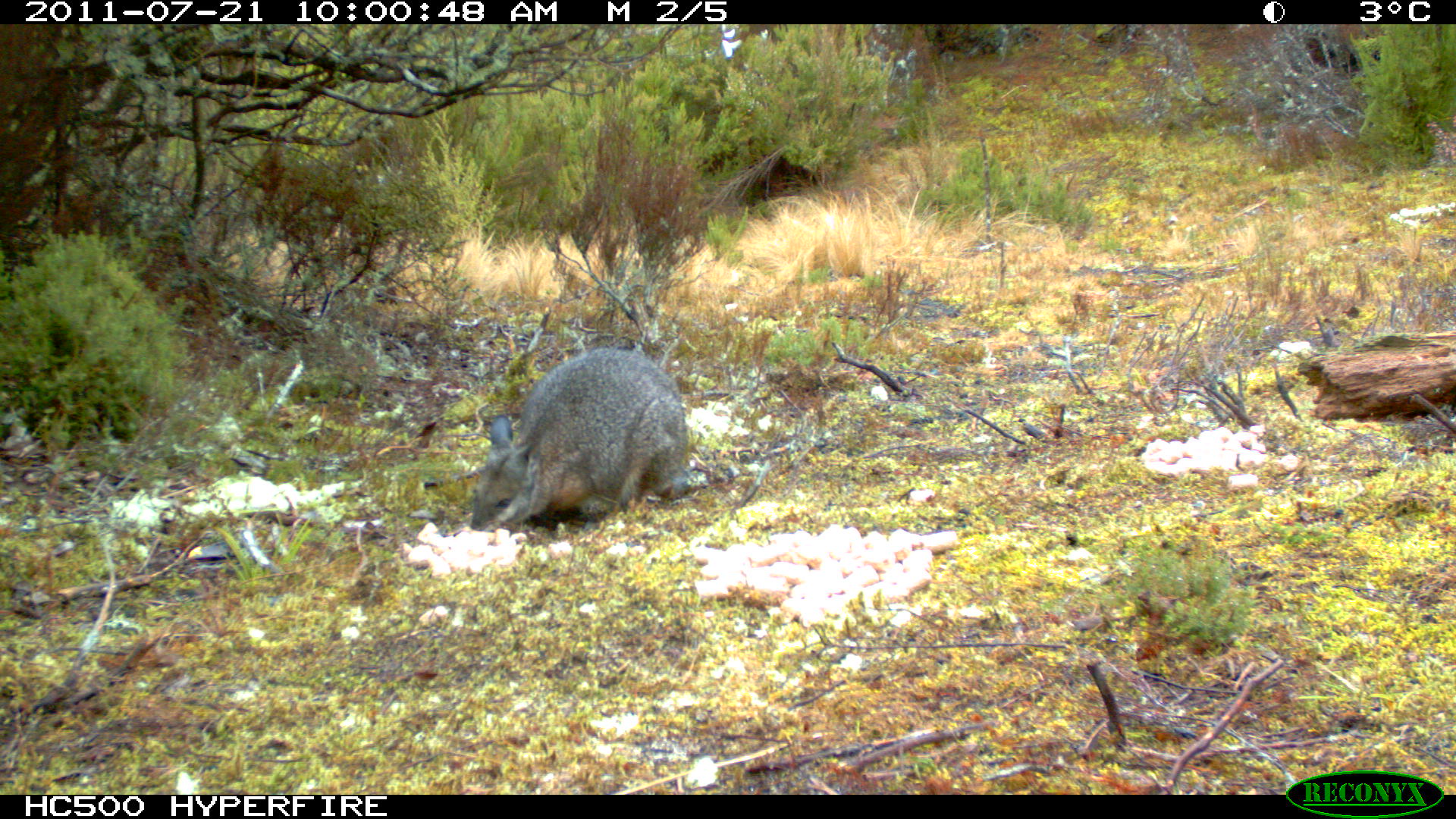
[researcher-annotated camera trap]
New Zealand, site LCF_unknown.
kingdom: Animalia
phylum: Chordata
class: Mammalia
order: Diprotodontia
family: Macropodidae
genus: Notamacropus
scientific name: Notamacropus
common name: wallaby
Wallaby (Notamacropus).